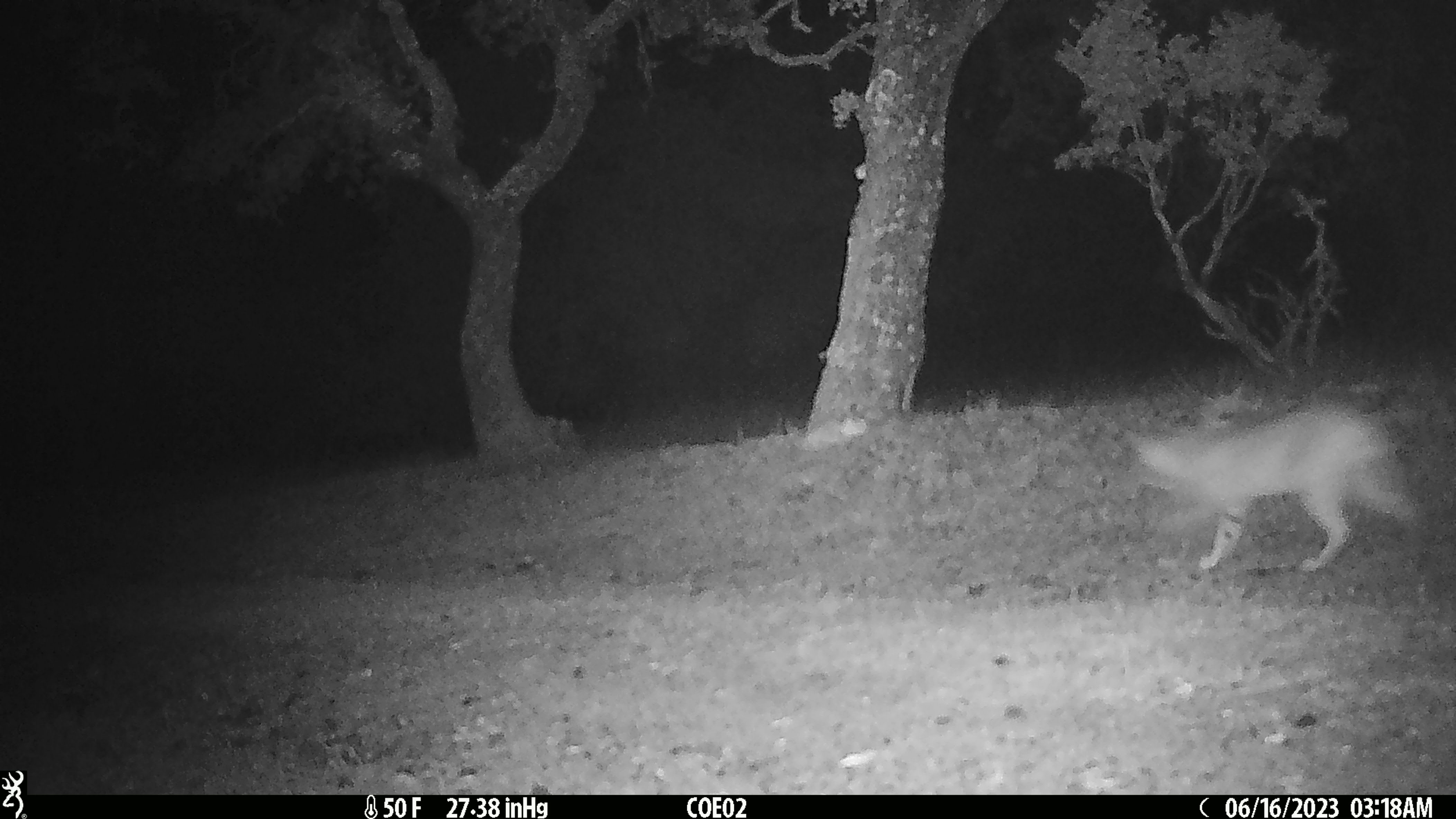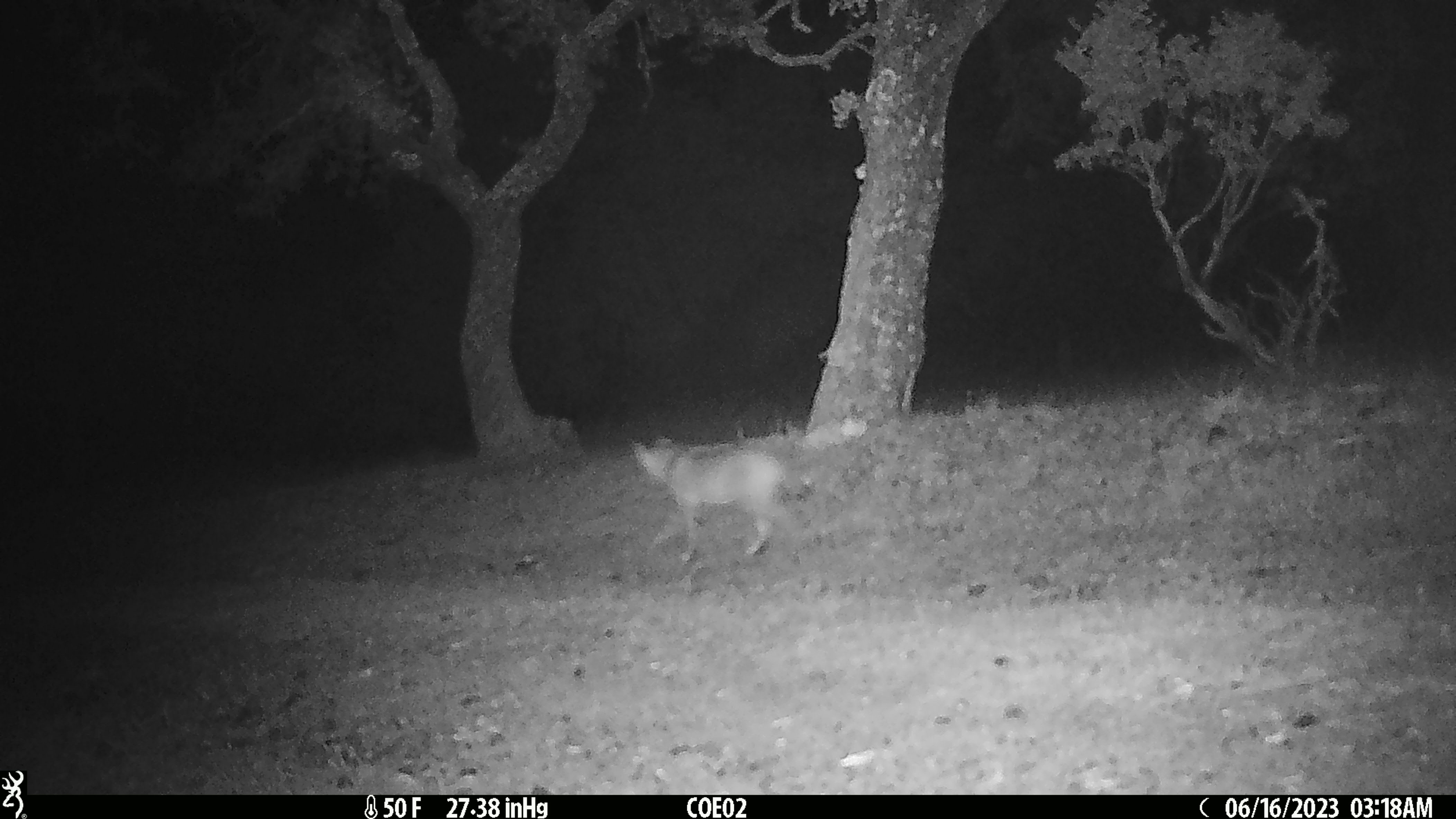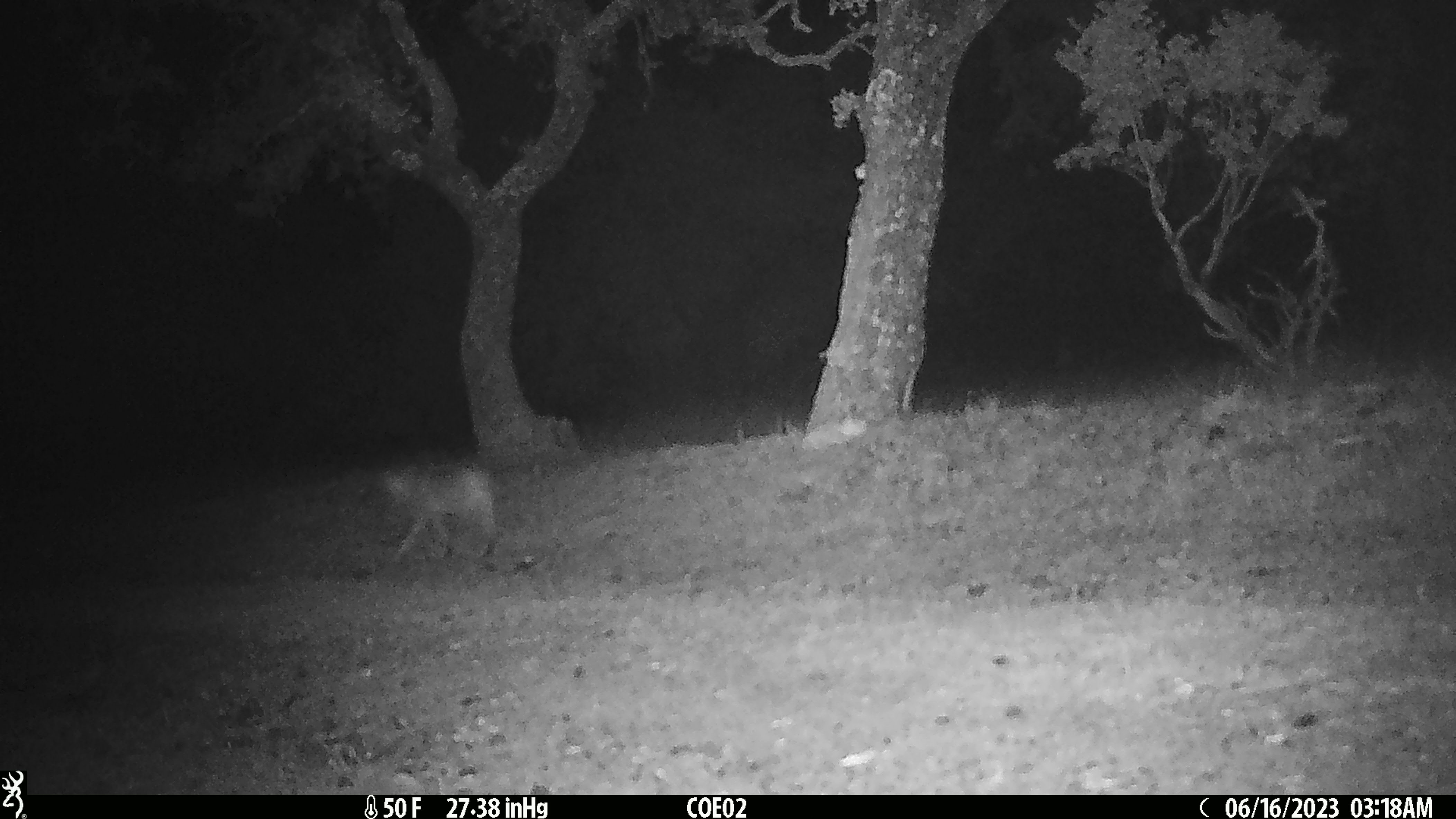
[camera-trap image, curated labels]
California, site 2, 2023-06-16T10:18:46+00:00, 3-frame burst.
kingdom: Animalia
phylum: Chordata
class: Mammalia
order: Carnivora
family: Felidae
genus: Lynx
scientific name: Lynx rufus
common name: bobcat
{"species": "bobcat (Lynx rufus)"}